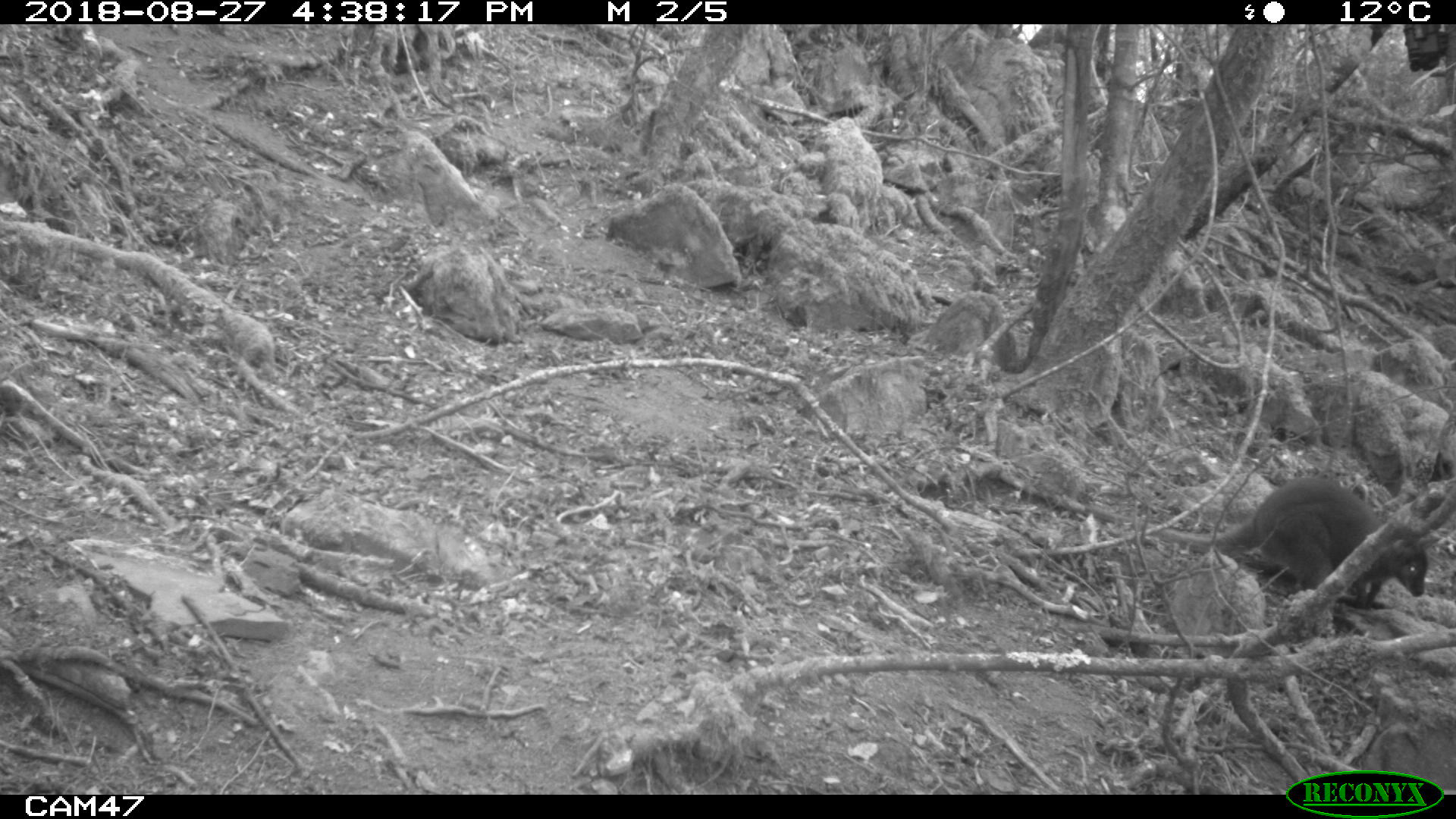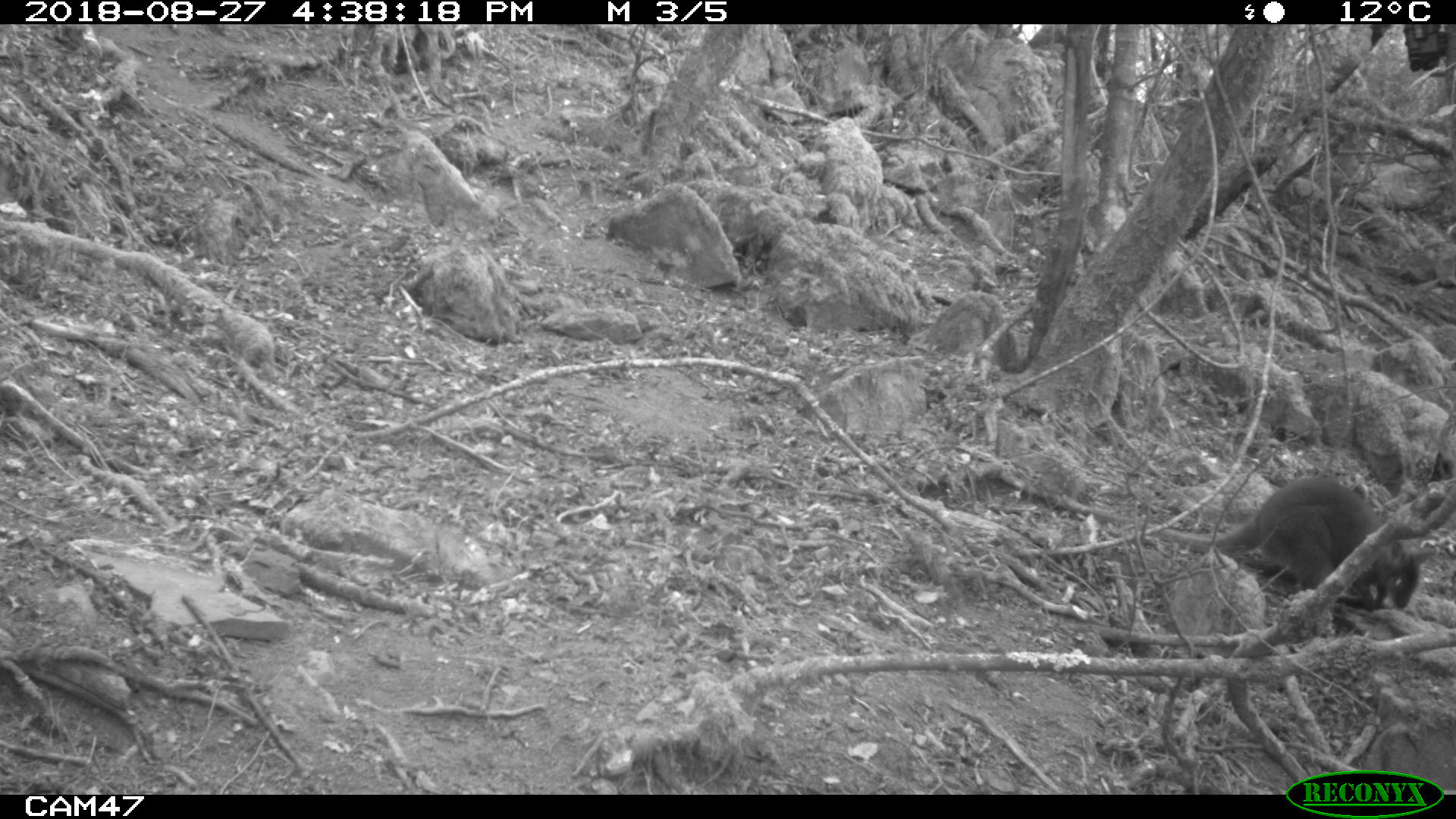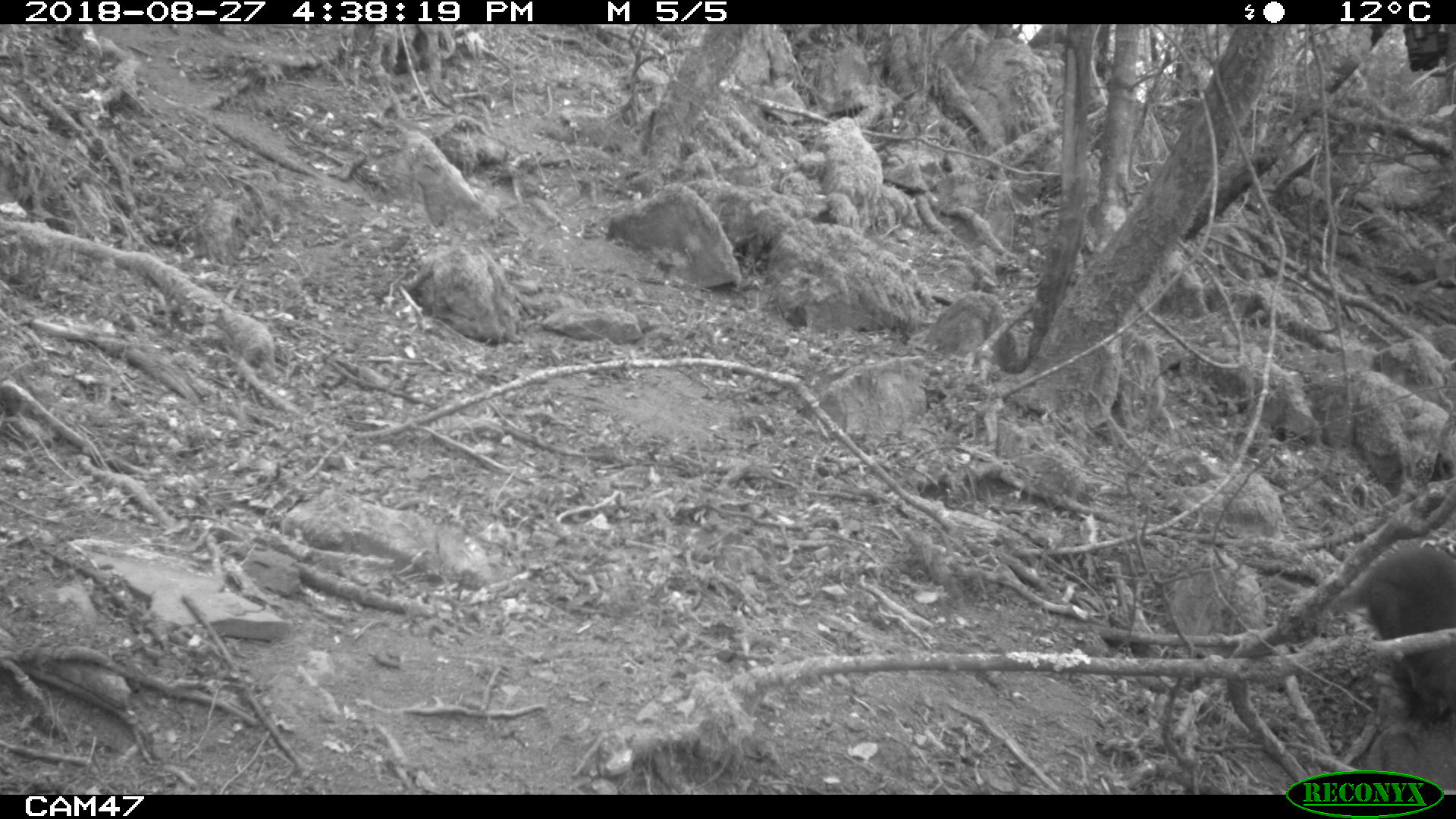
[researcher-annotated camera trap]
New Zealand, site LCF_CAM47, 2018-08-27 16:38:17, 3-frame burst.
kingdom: Animalia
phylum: Chordata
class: Mammalia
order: Diprotodontia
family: Macropodidae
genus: Notamacropus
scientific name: Notamacropus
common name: wallaby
Wallaby (Notamacropus).